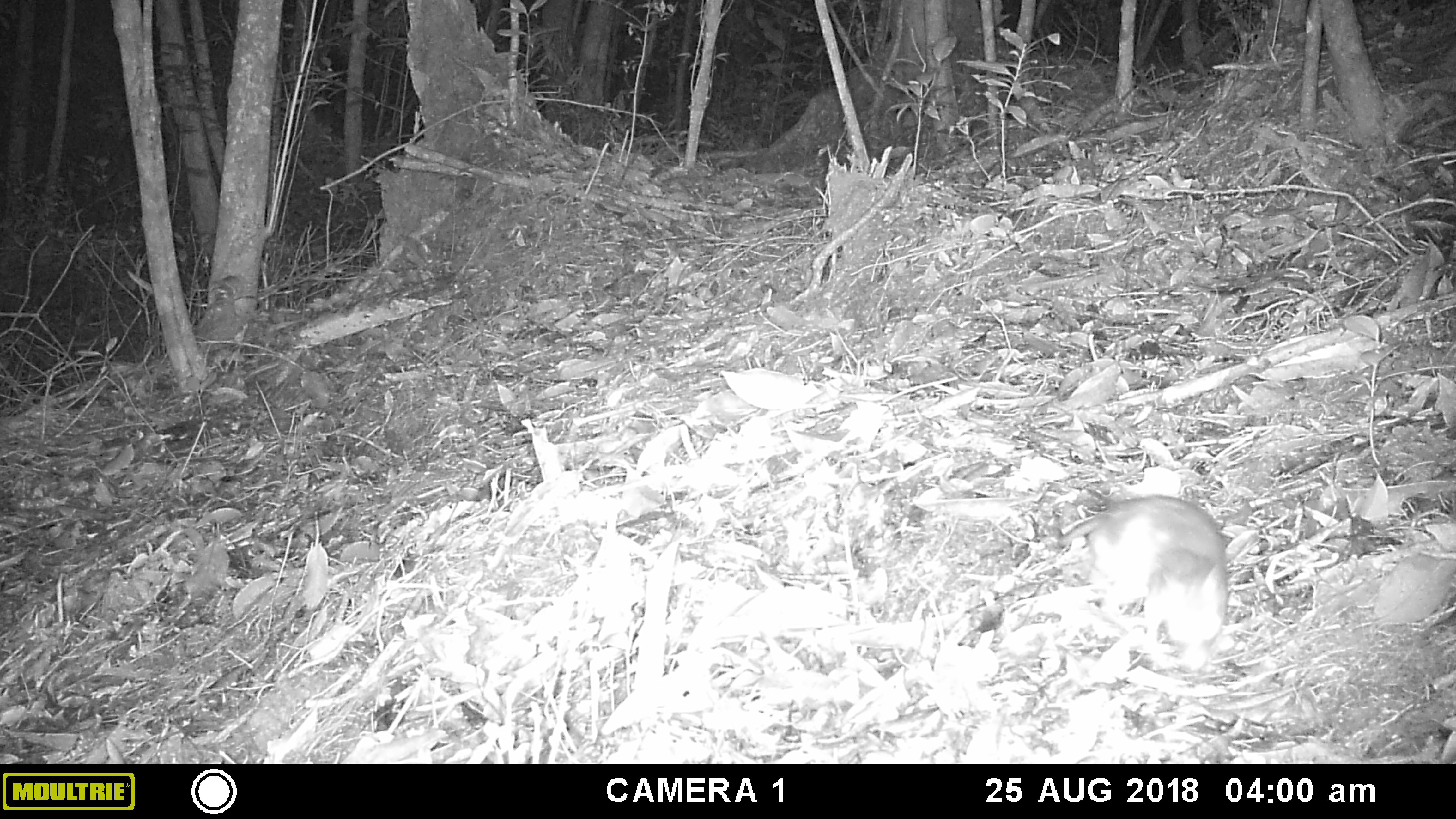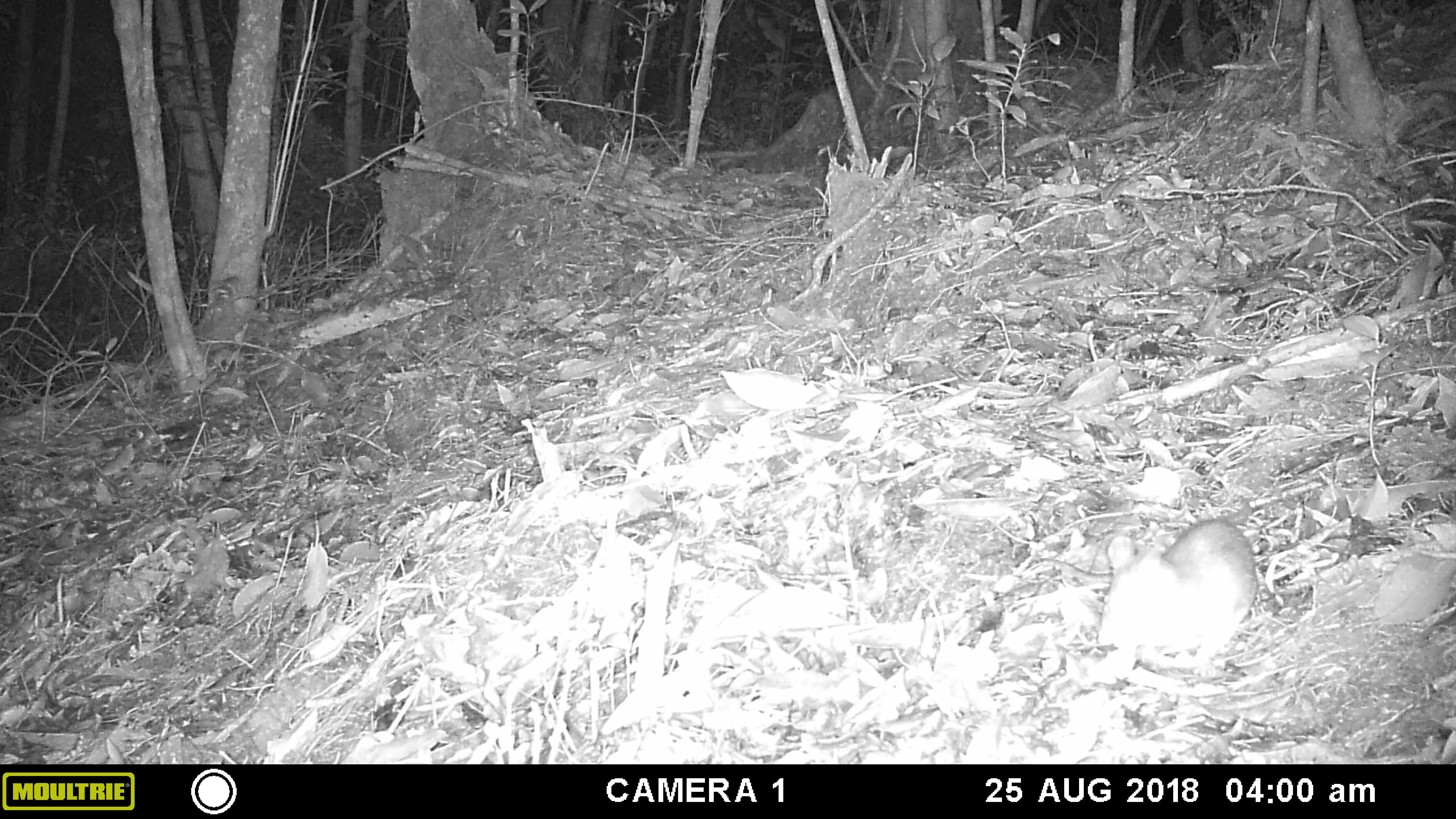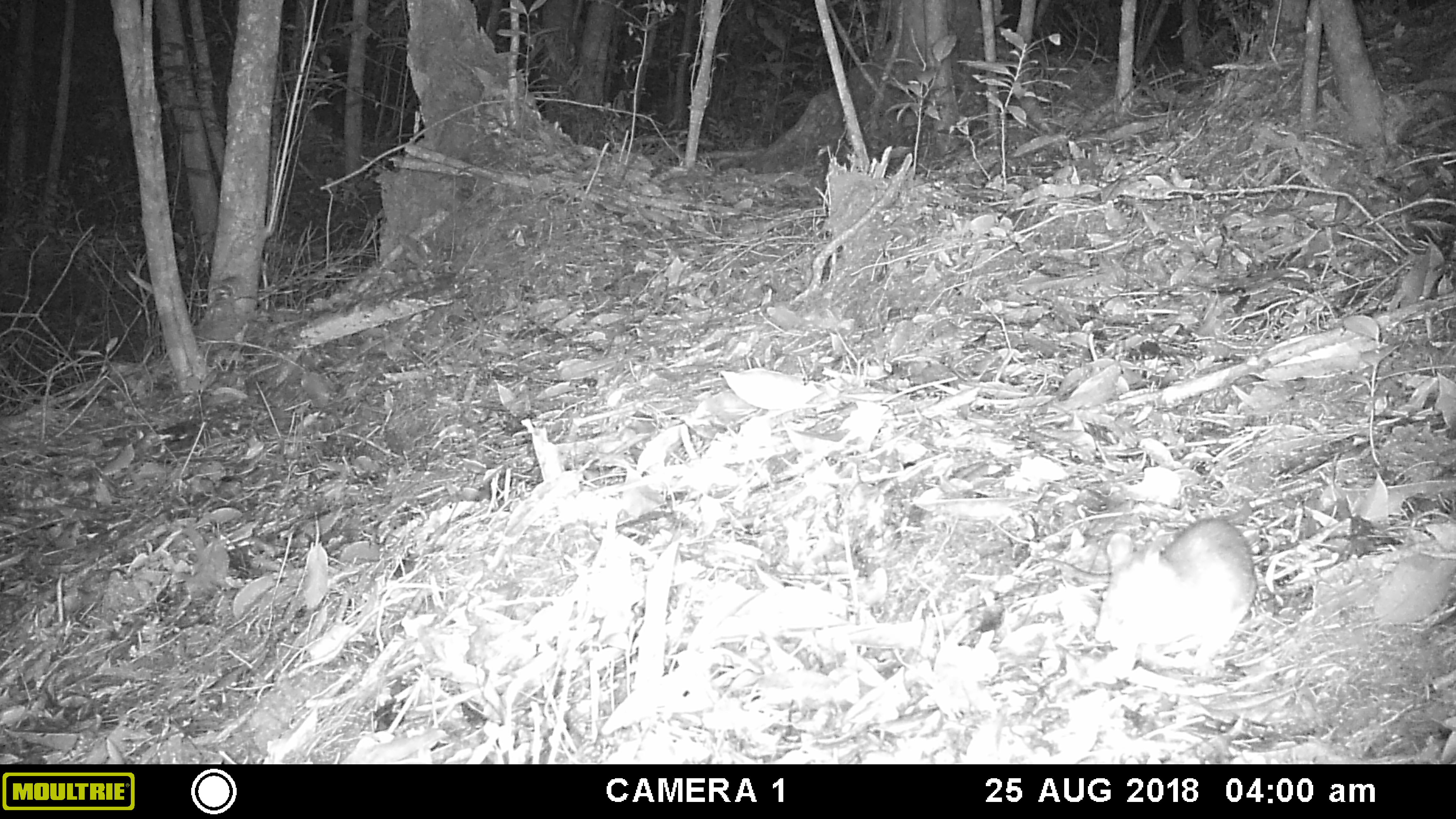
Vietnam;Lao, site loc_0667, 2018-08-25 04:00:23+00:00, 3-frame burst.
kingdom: Animalia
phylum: Chordata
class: Mammalia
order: Rodentia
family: Muridae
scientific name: Muridae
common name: old-world mice and rats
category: unidentified murid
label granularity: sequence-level